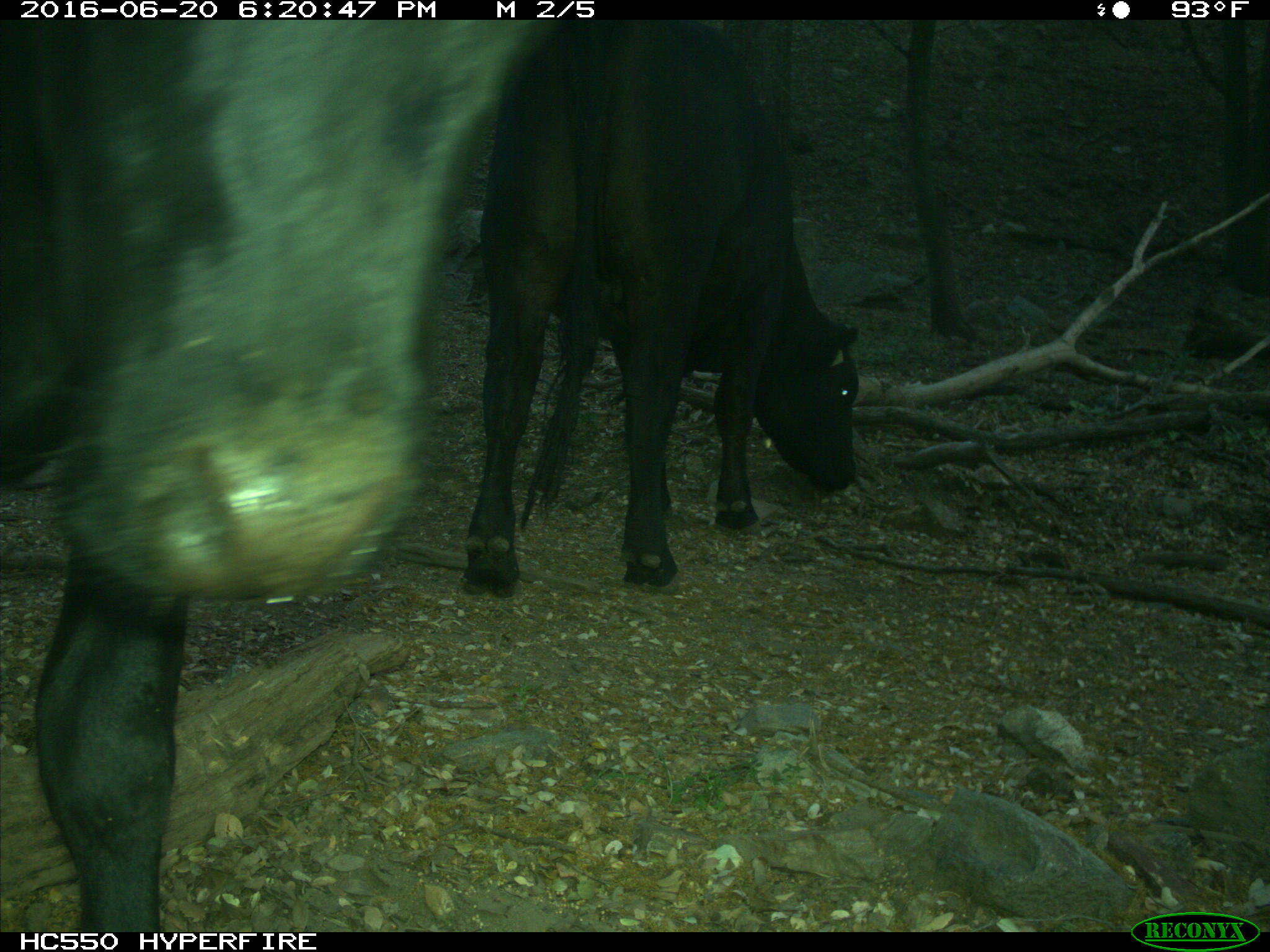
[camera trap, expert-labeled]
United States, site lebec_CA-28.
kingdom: Animalia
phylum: Chordata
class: Mammalia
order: Artiodactyla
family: Bovidae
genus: Bos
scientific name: Bos taurus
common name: domestic cow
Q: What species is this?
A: Bos taurus (domestic cow).